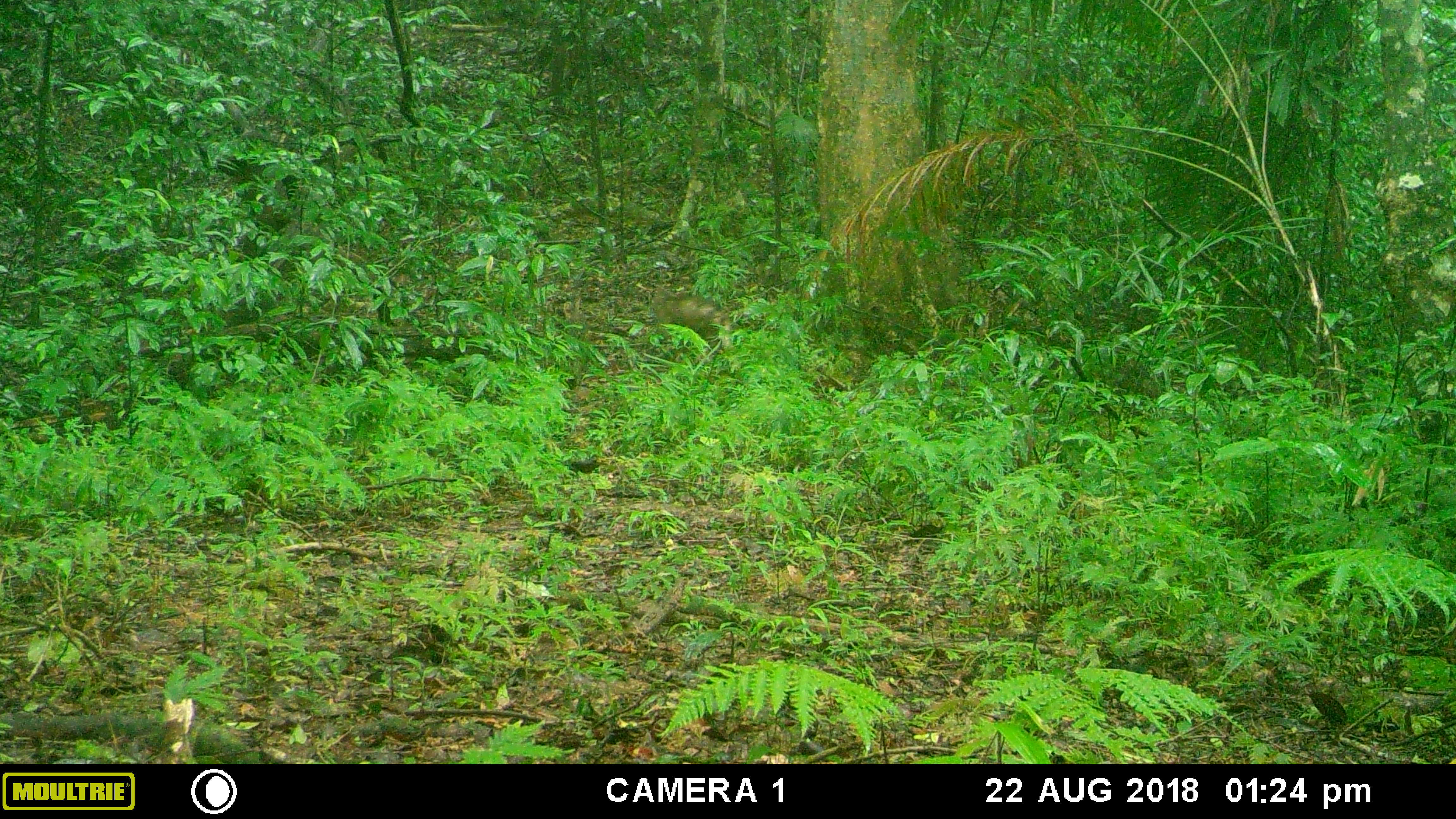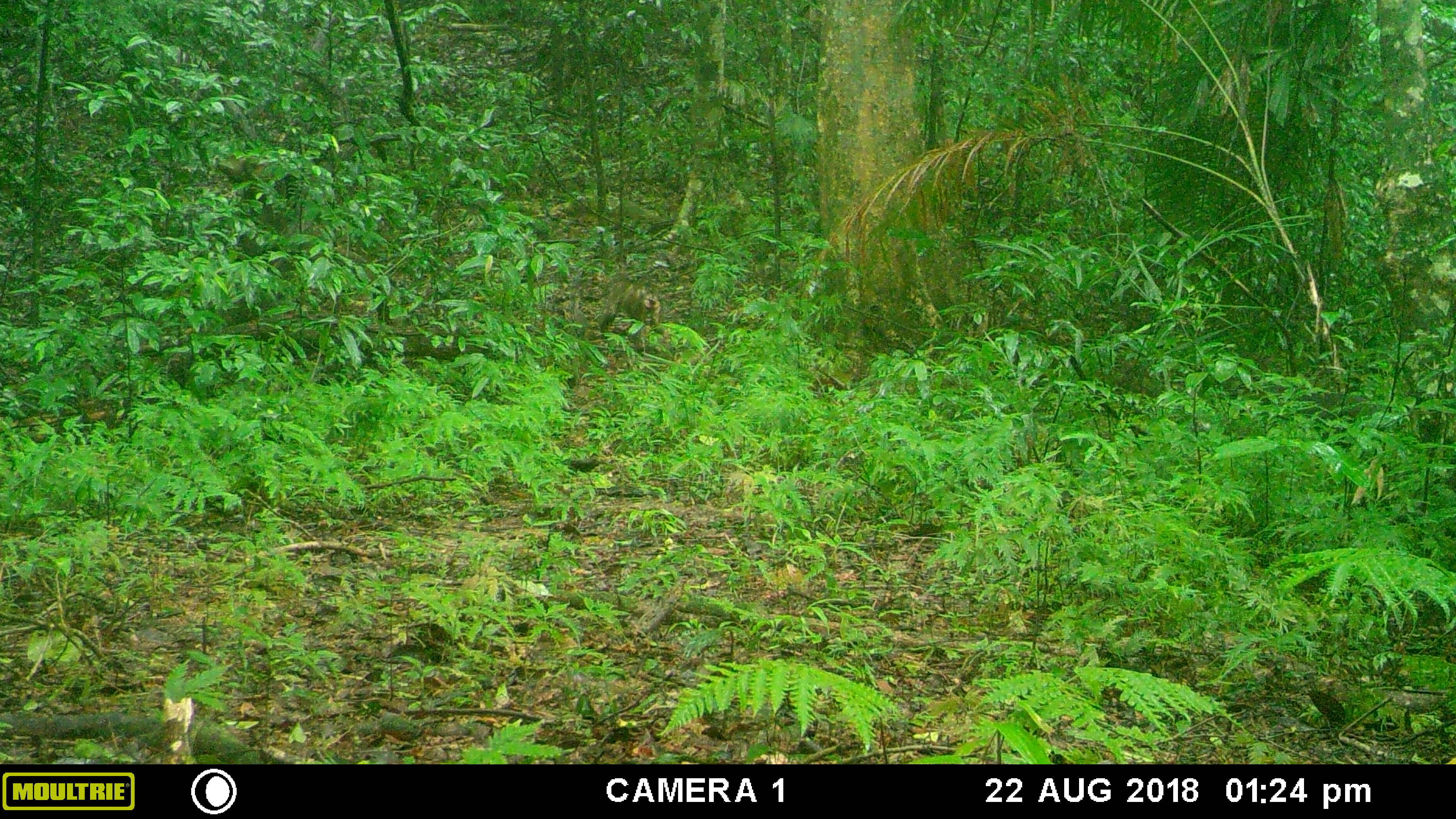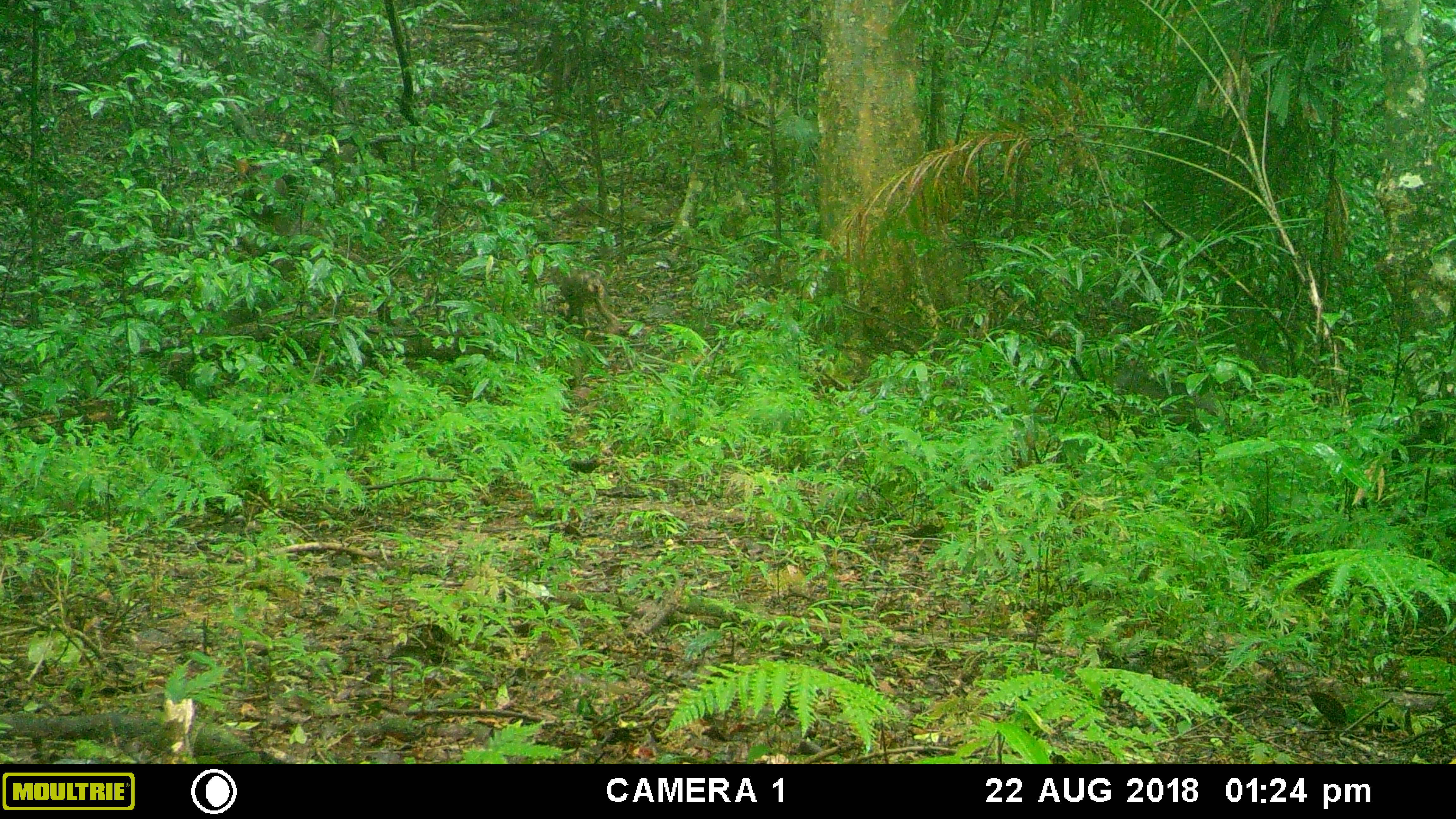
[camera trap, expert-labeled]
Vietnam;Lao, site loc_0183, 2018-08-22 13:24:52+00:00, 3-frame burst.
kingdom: Animalia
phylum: Chordata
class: Mammalia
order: Primates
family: Cercopithecidae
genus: Macaca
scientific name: Macaca arctoides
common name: stump-tailed macaque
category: stump tailed macaque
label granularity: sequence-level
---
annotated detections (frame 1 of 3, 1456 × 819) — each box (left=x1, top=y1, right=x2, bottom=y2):
stump tailed macaque: (left=651, top=287, right=732, bottom=350)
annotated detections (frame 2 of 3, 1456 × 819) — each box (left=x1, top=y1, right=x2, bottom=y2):
stump tailed macaque: (left=599, top=272, right=670, bottom=354)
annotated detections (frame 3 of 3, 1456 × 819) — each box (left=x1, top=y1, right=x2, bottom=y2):
stump tailed macaque: (left=550, top=261, right=620, bottom=340)